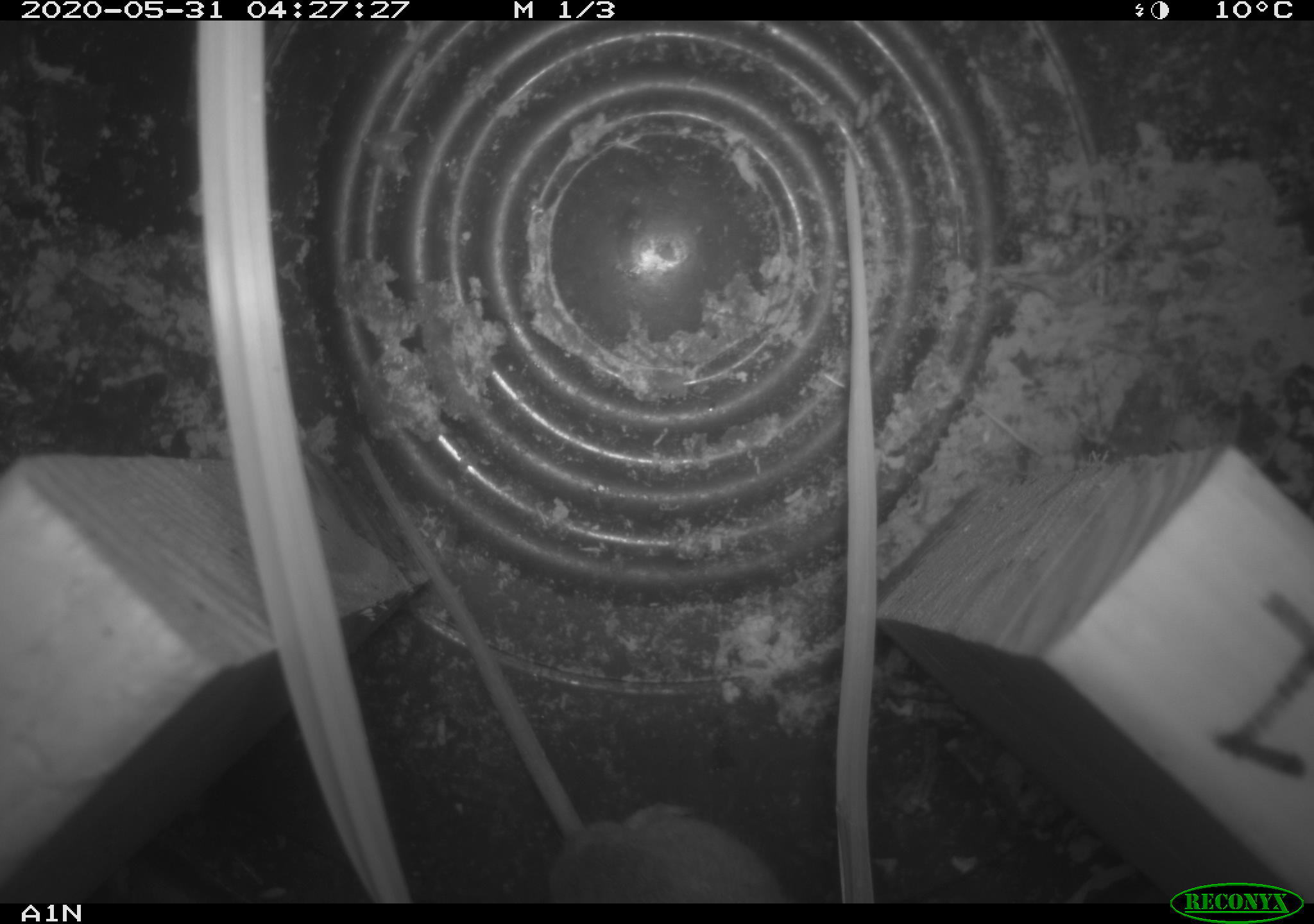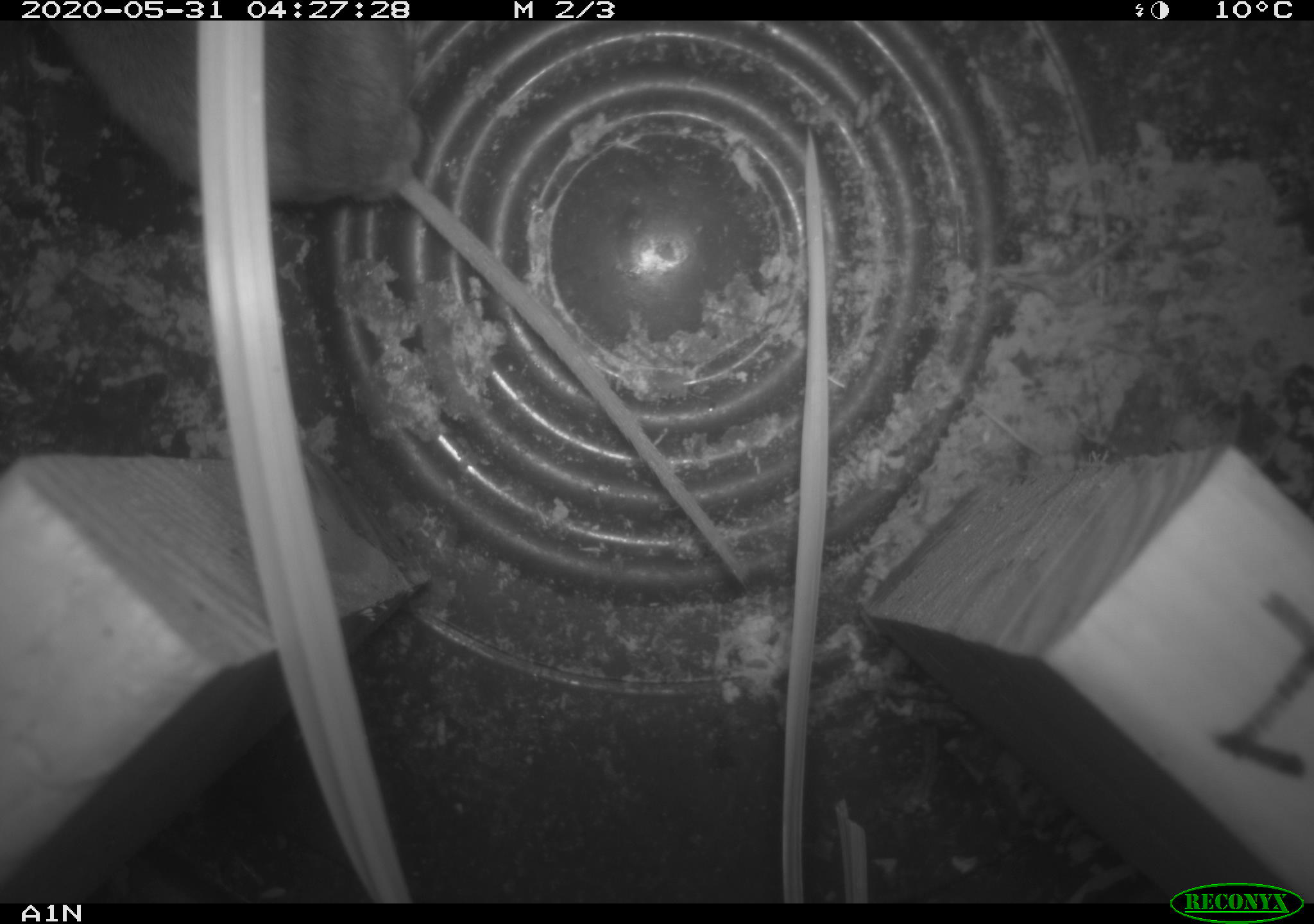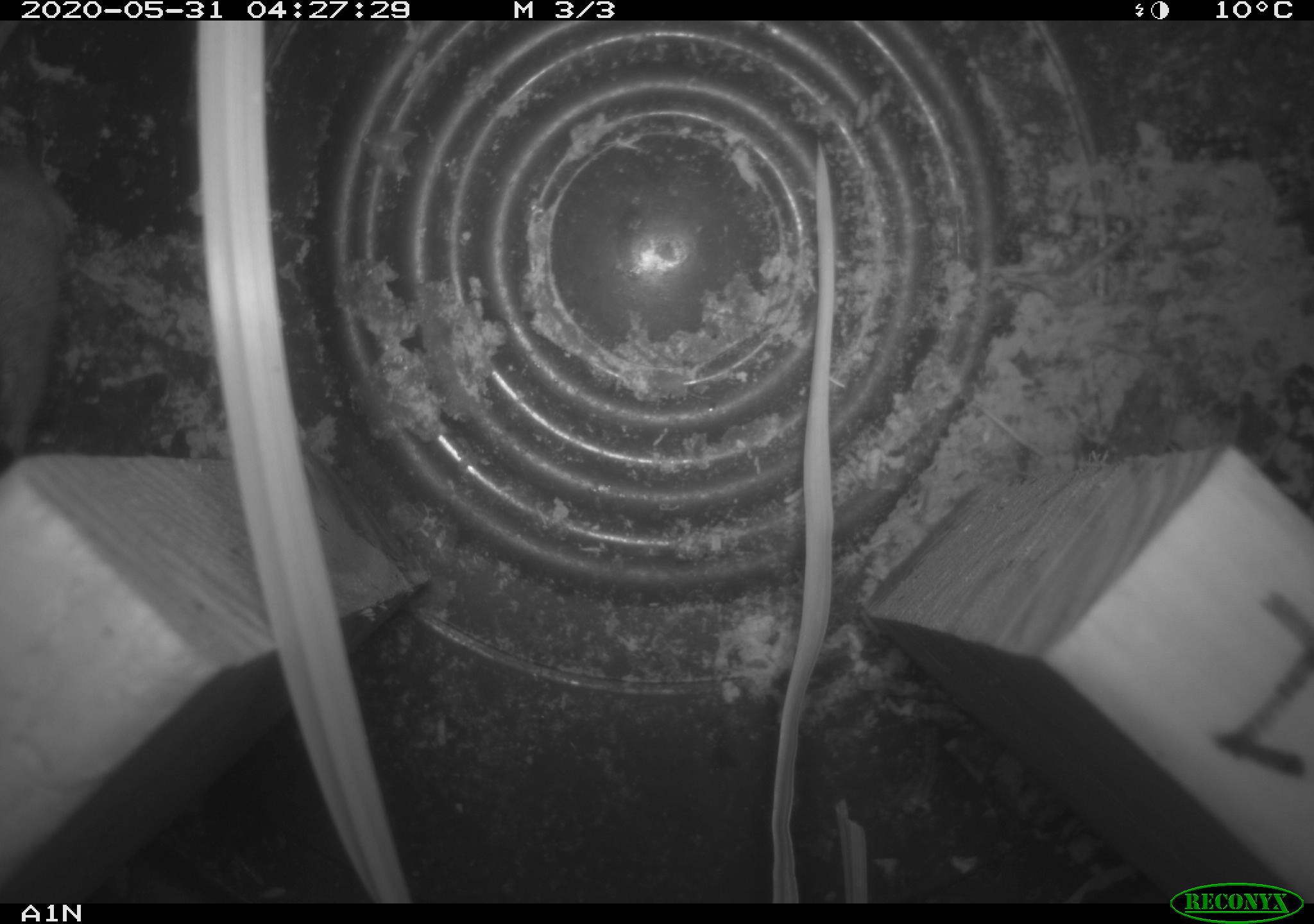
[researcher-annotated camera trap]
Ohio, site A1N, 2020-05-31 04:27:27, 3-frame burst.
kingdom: Animalia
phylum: Chordata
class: Mammalia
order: Rodentia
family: Cricetidae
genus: Peromyscus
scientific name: Peromyscus leucopus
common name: white-footed mouse